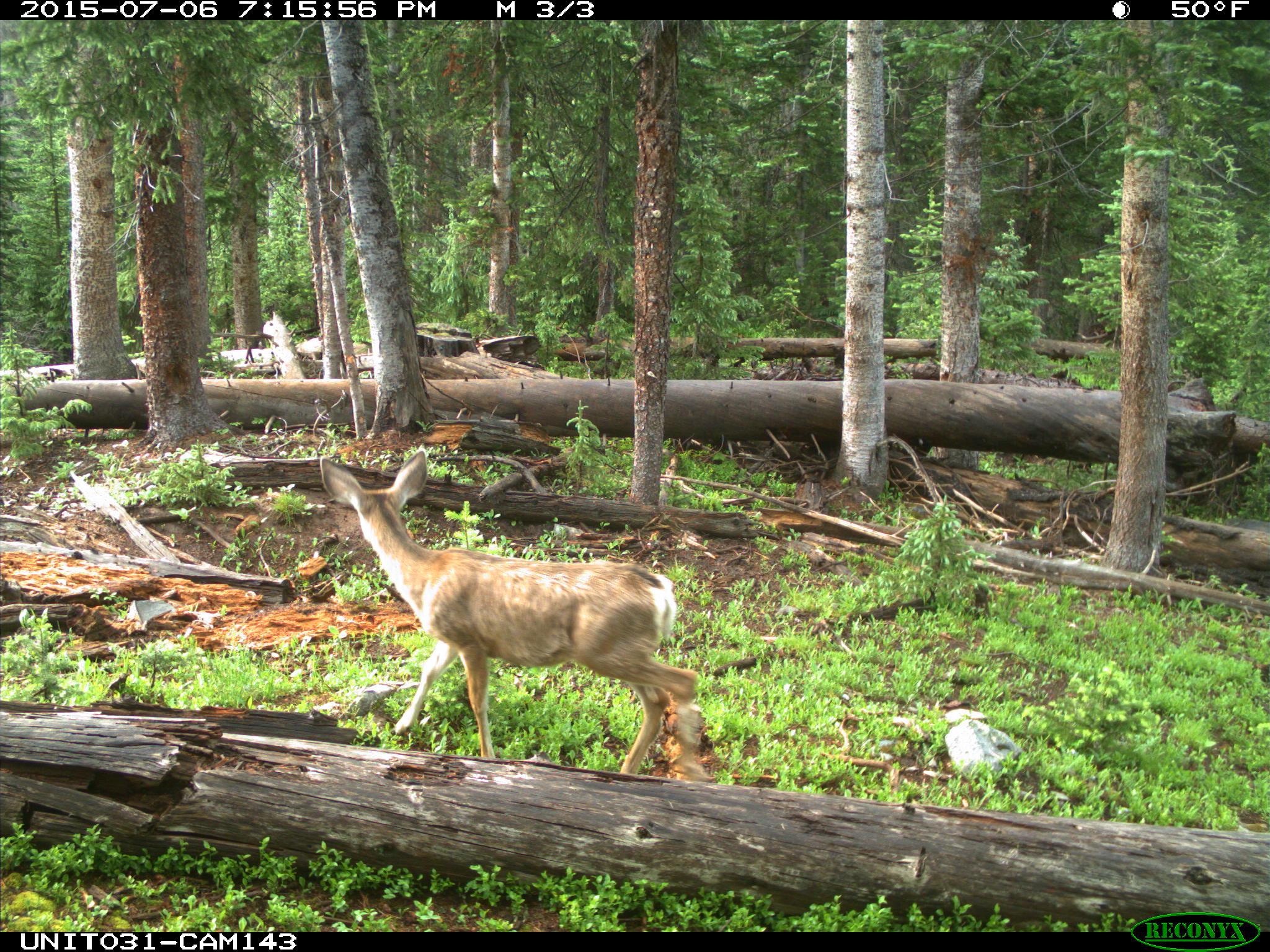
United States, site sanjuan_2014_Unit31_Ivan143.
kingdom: Animalia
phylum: Chordata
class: Mammalia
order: Artiodactyla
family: Cervidae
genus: Odocoileus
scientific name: Odocoileus hemionus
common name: mule deer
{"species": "Odocoileus hemionus (mule deer)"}